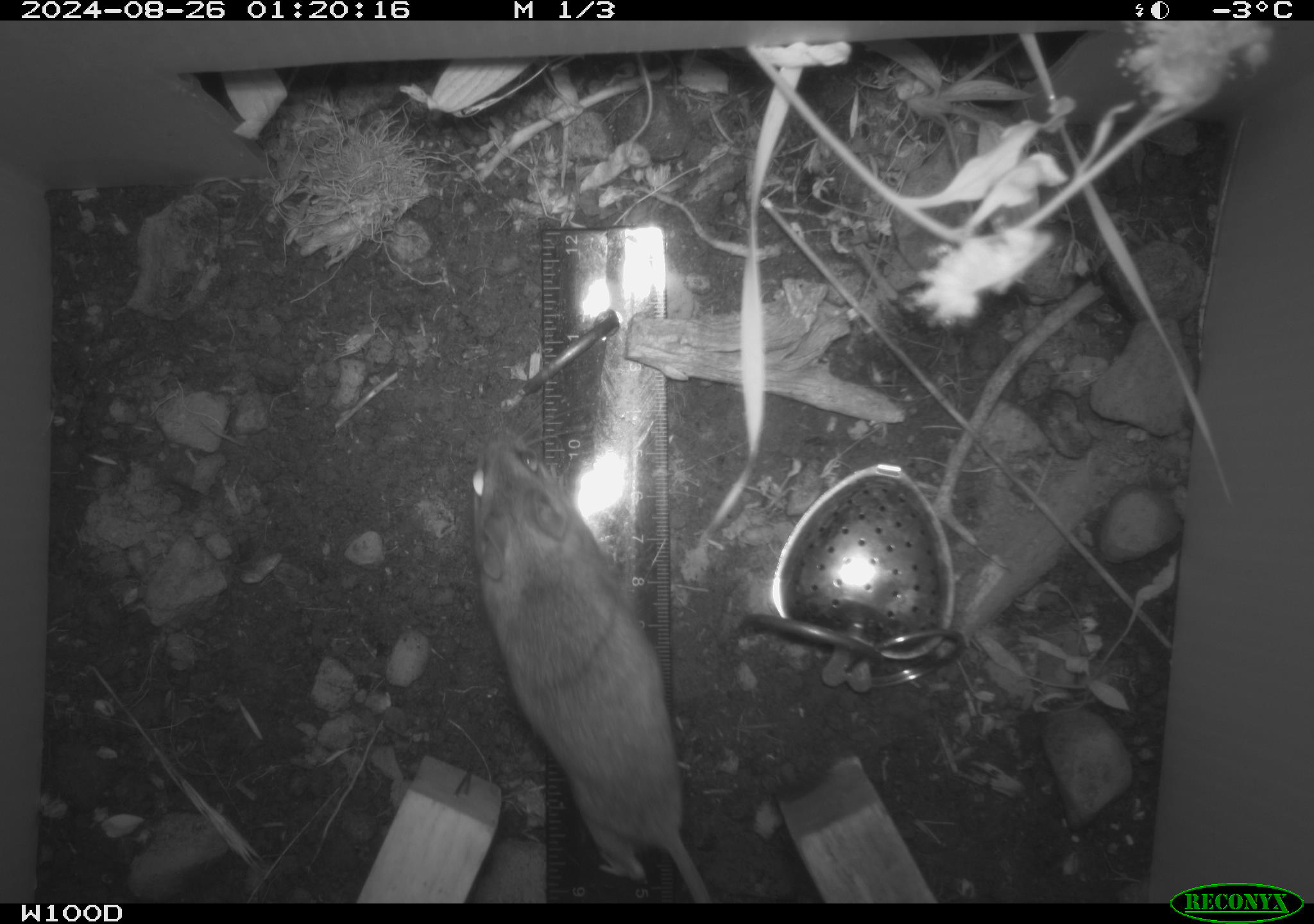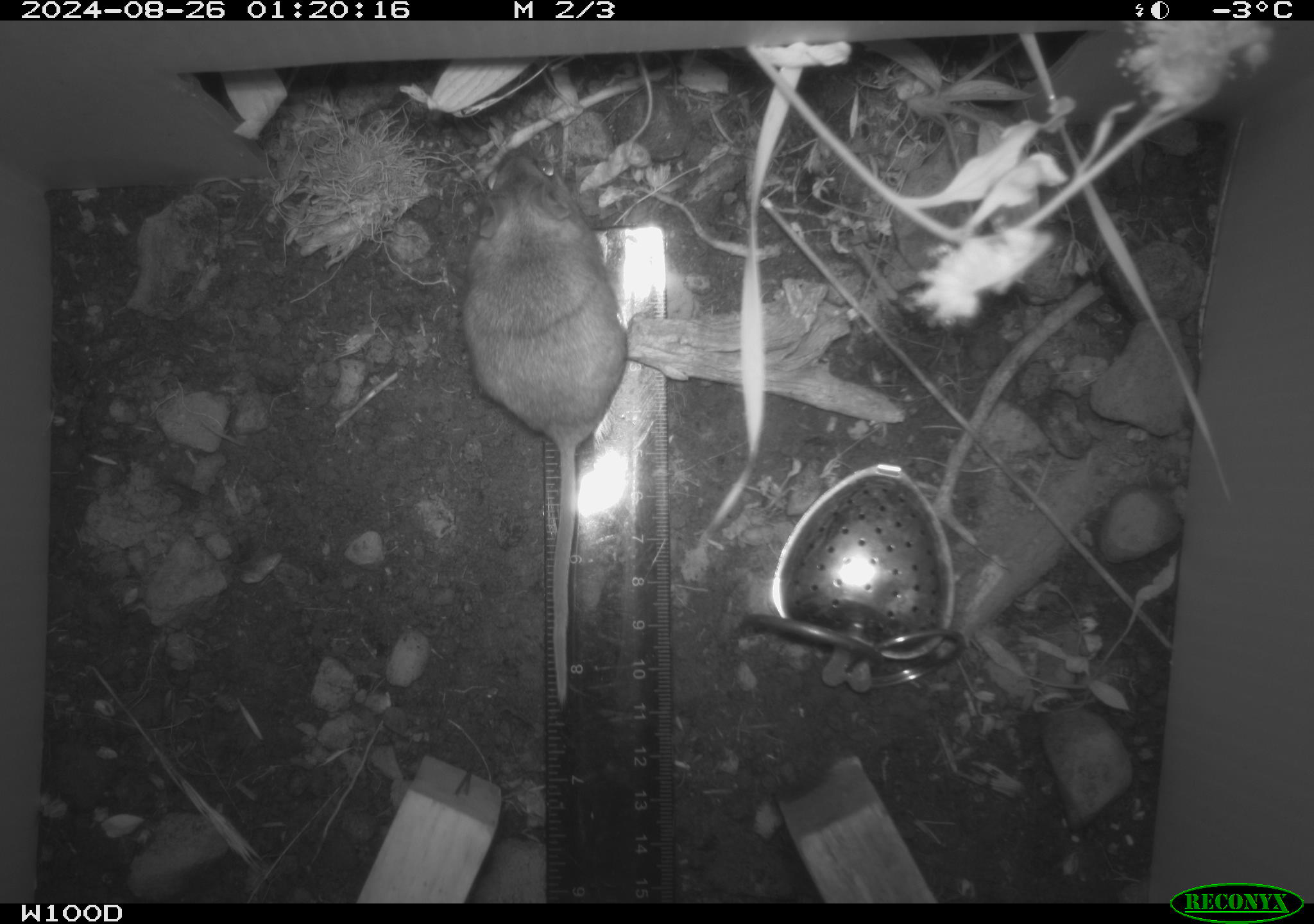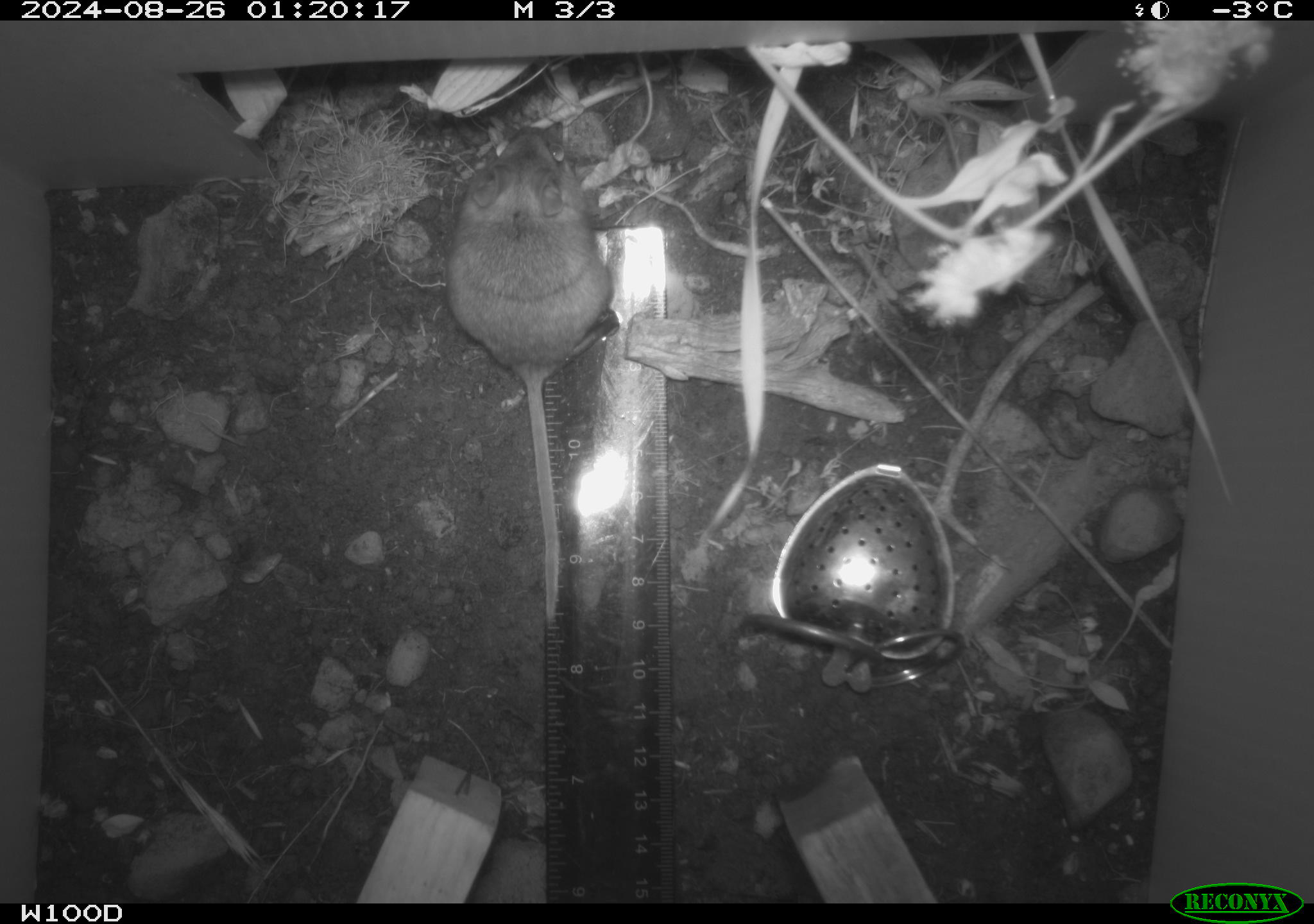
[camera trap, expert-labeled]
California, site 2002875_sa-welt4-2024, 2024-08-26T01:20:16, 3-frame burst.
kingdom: Animalia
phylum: Chordata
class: Mammalia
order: Rodentia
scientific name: Rodentia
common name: mouse species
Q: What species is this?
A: Mouse species (Rodentia).